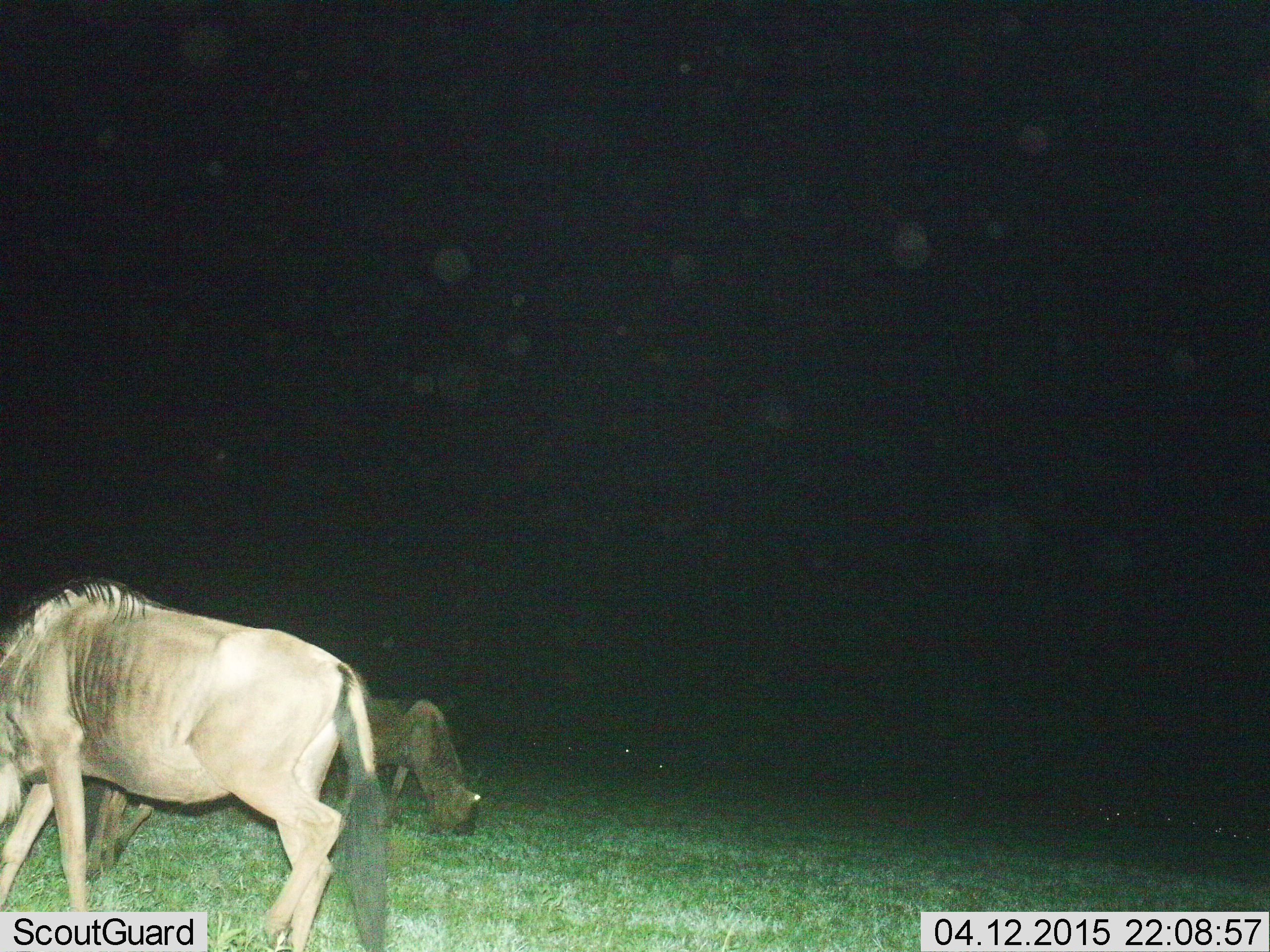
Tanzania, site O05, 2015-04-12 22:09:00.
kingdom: Animalia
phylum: Chordata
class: Mammalia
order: Artiodactyla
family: Bovidae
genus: Connochaetes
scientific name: Connochaetes taurinus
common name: blue wildebeest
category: wildebeest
Wildebeest (blue wildebeest) (Connochaetes taurinus), count 2. Behavior (volunteer vote fractions): standing 10%, resting 0%, moving 0%, interacting 0%. Young present (vote fraction): 10%. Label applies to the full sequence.